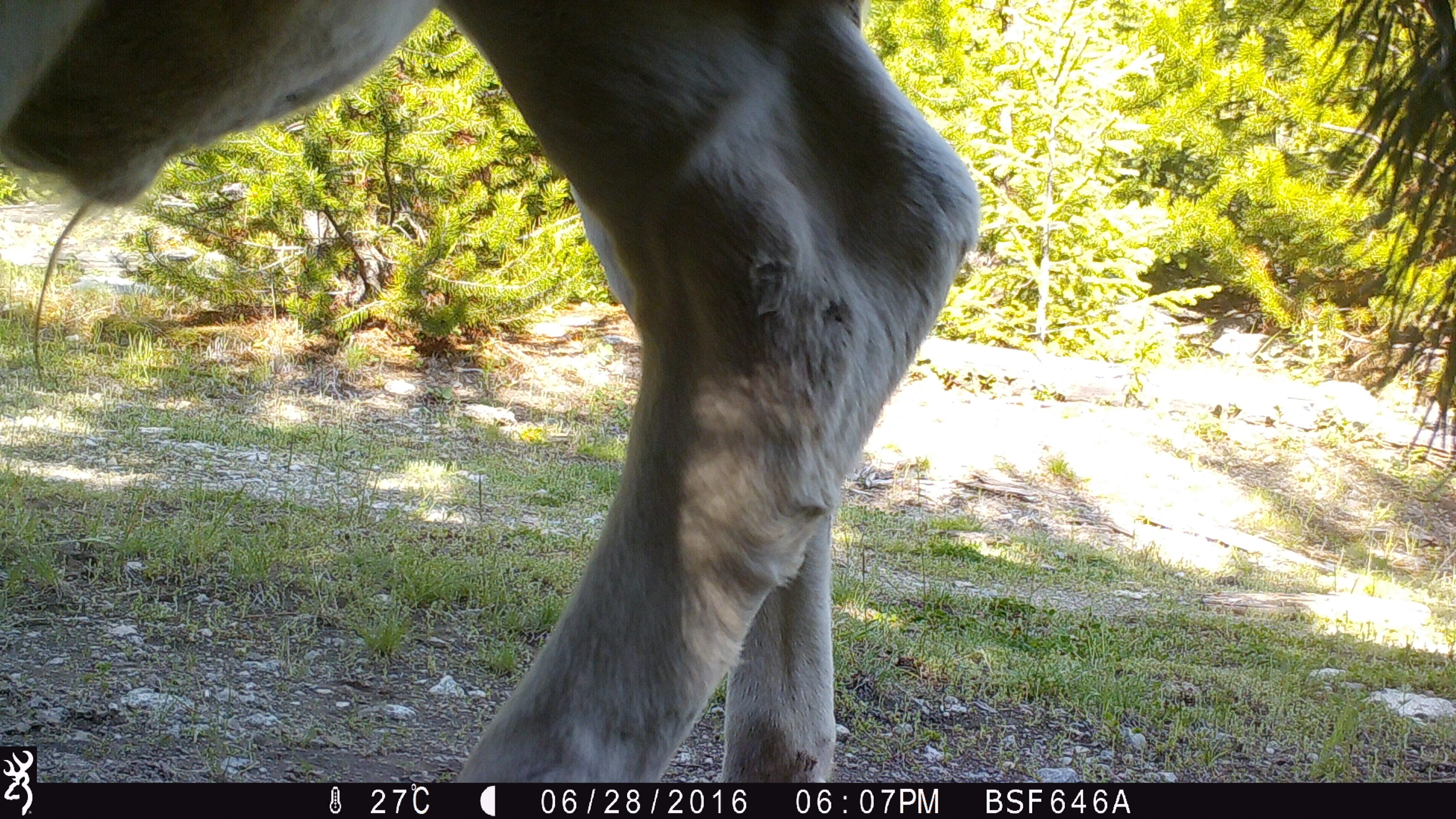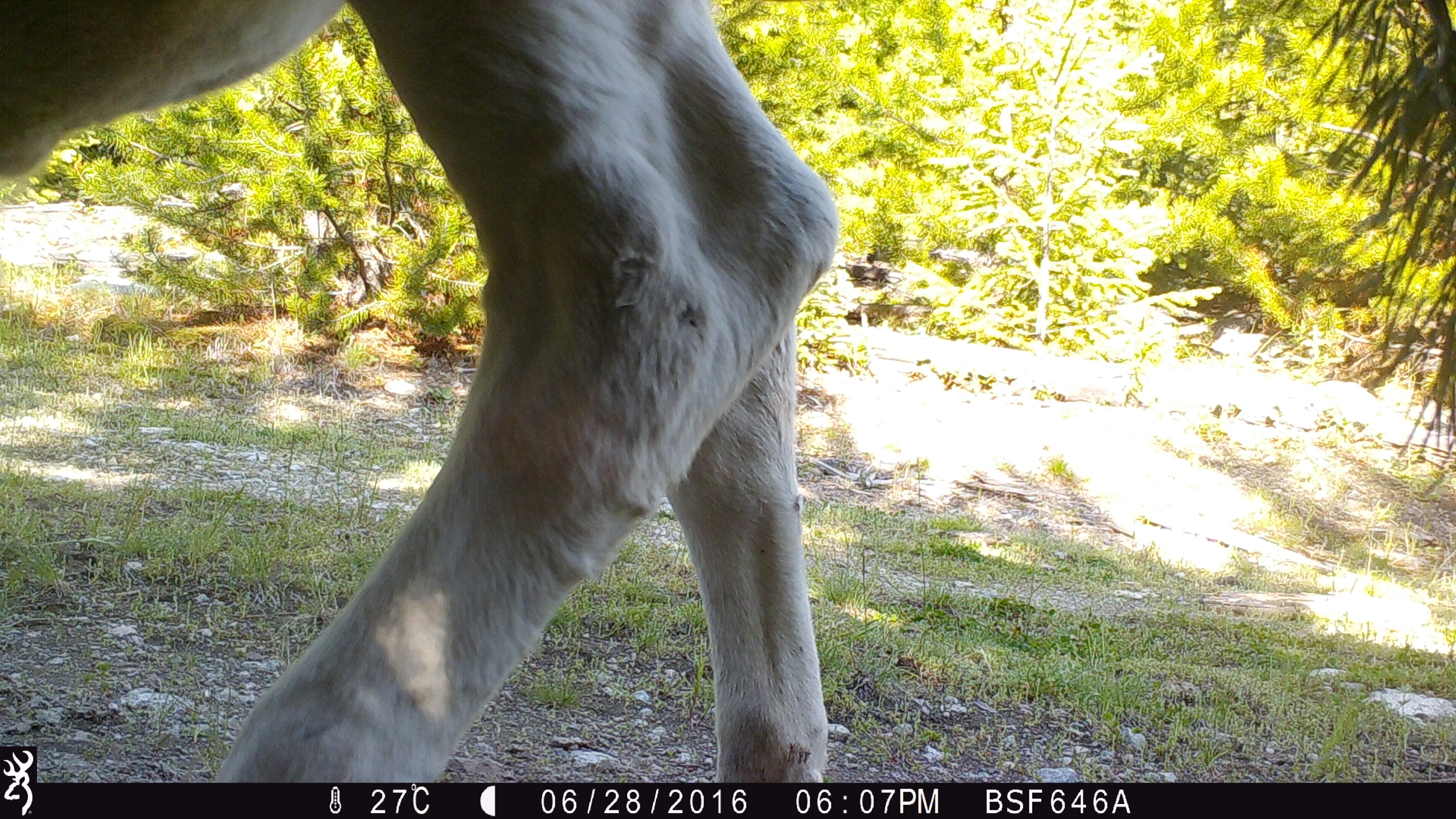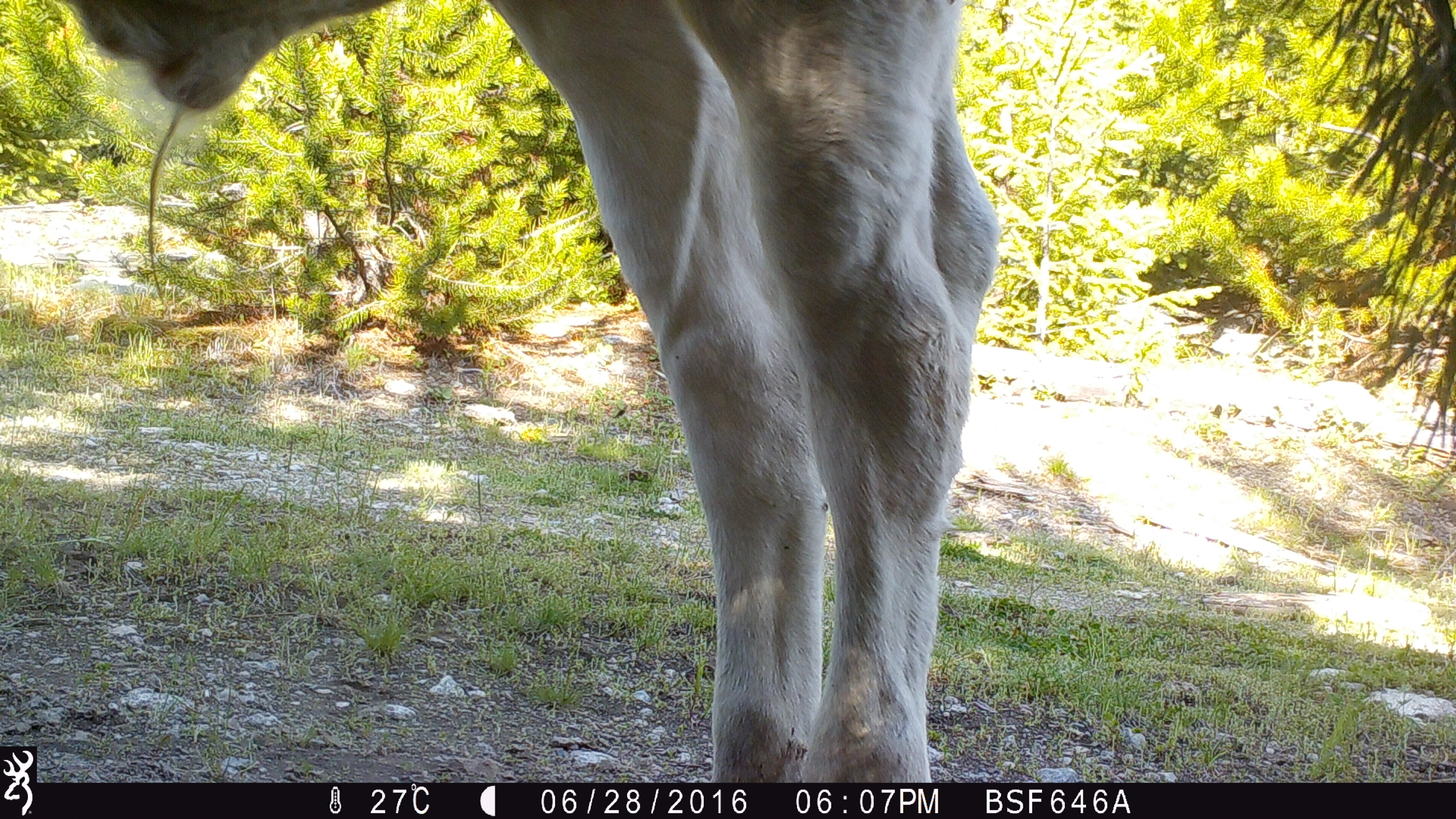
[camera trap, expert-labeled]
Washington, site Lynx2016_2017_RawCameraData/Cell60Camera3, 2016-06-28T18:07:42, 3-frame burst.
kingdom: Animalia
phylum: Chordata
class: Mammalia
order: Artiodactyla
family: Bovidae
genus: Bos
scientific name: Bos taurus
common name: domestic cattle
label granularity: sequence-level